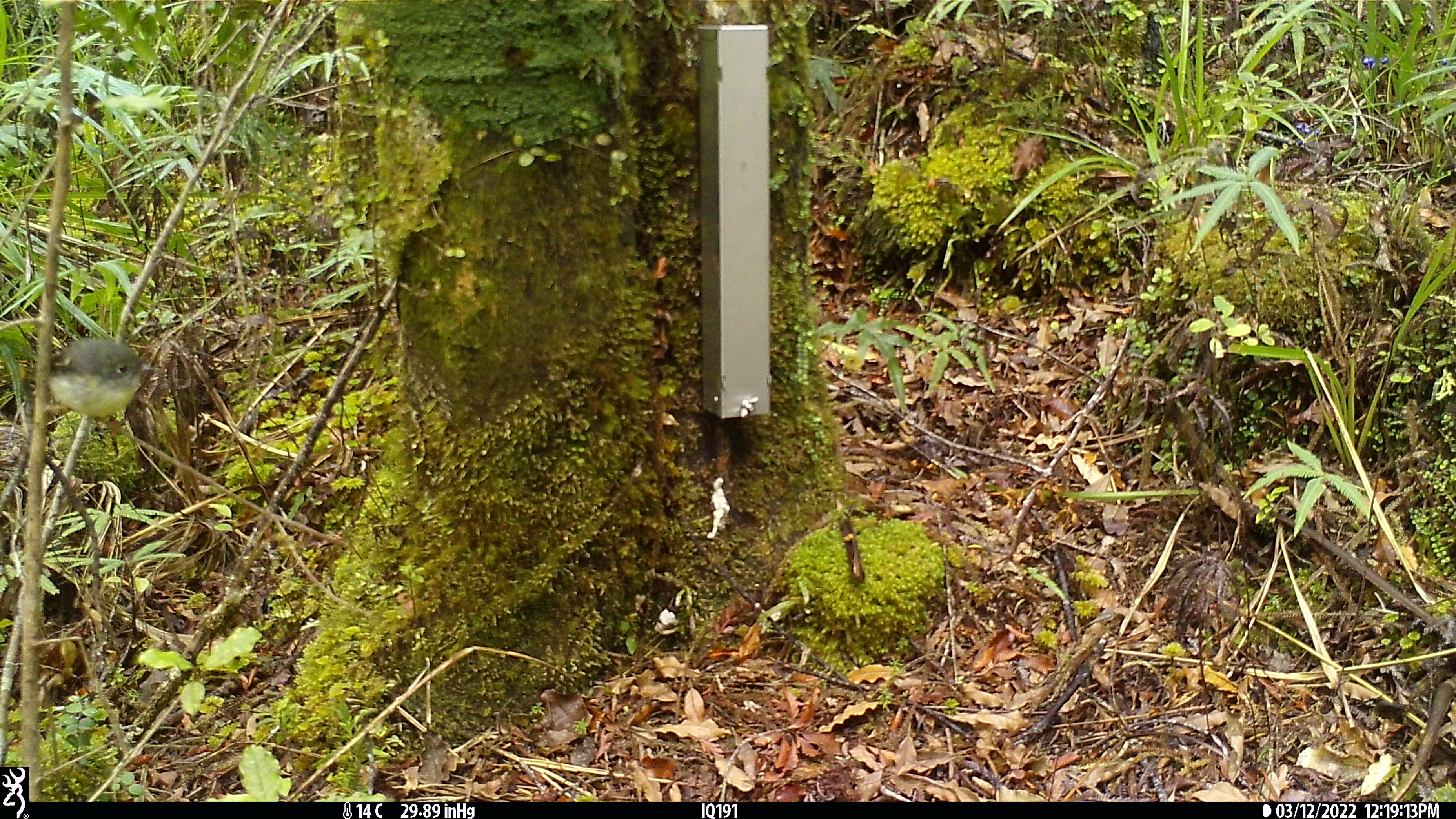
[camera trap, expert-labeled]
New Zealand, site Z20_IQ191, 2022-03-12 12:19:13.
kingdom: Animalia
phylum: Chordata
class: Aves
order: Passeriformes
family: Zosteropidae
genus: Zosterops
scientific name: Zosterops lateralis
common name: silvereye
Silvereye (Zosterops lateralis).